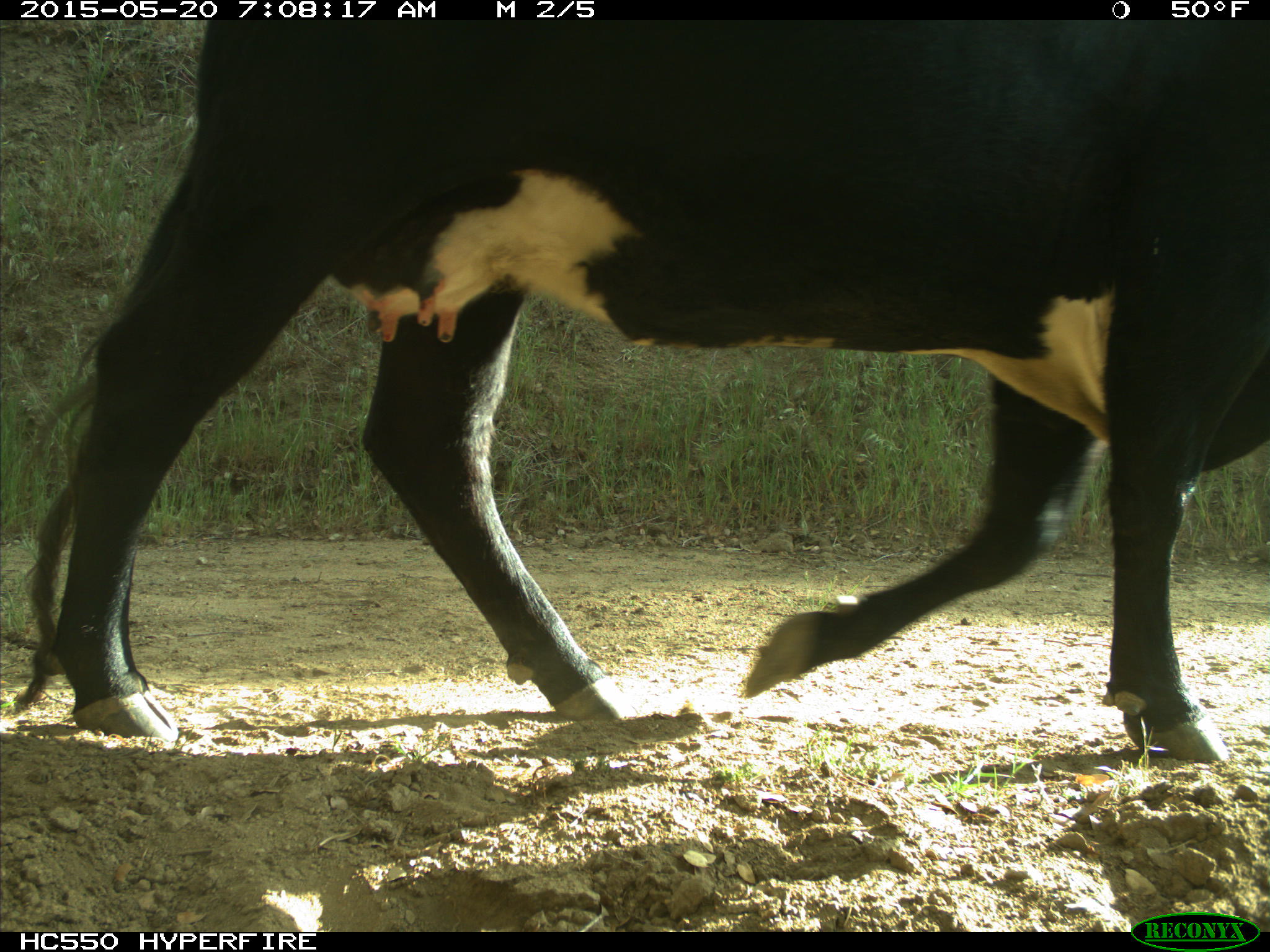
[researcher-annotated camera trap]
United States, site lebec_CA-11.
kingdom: Animalia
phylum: Chordata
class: Mammalia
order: Artiodactyla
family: Bovidae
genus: Bos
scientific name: Bos taurus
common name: domestic cow